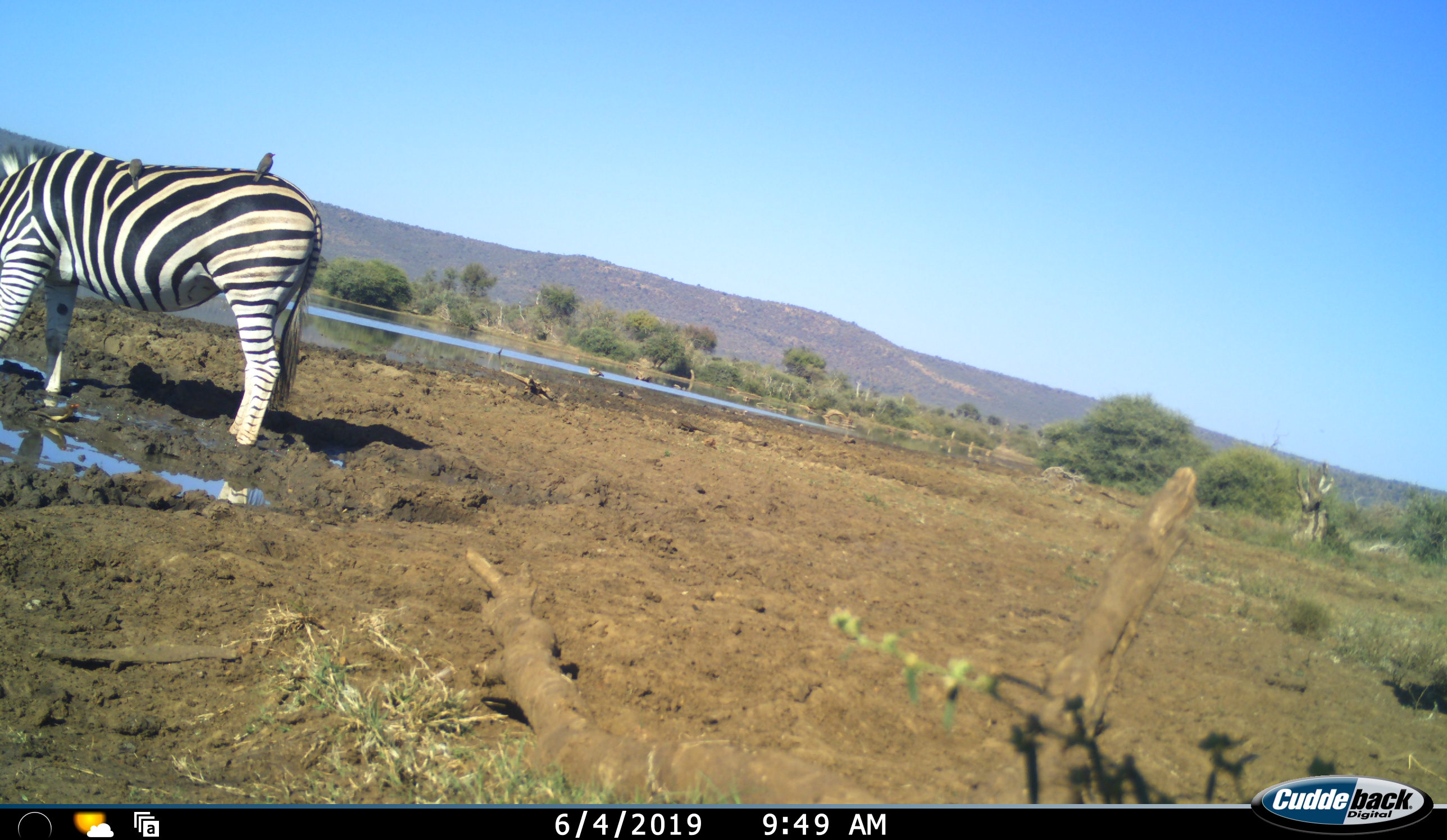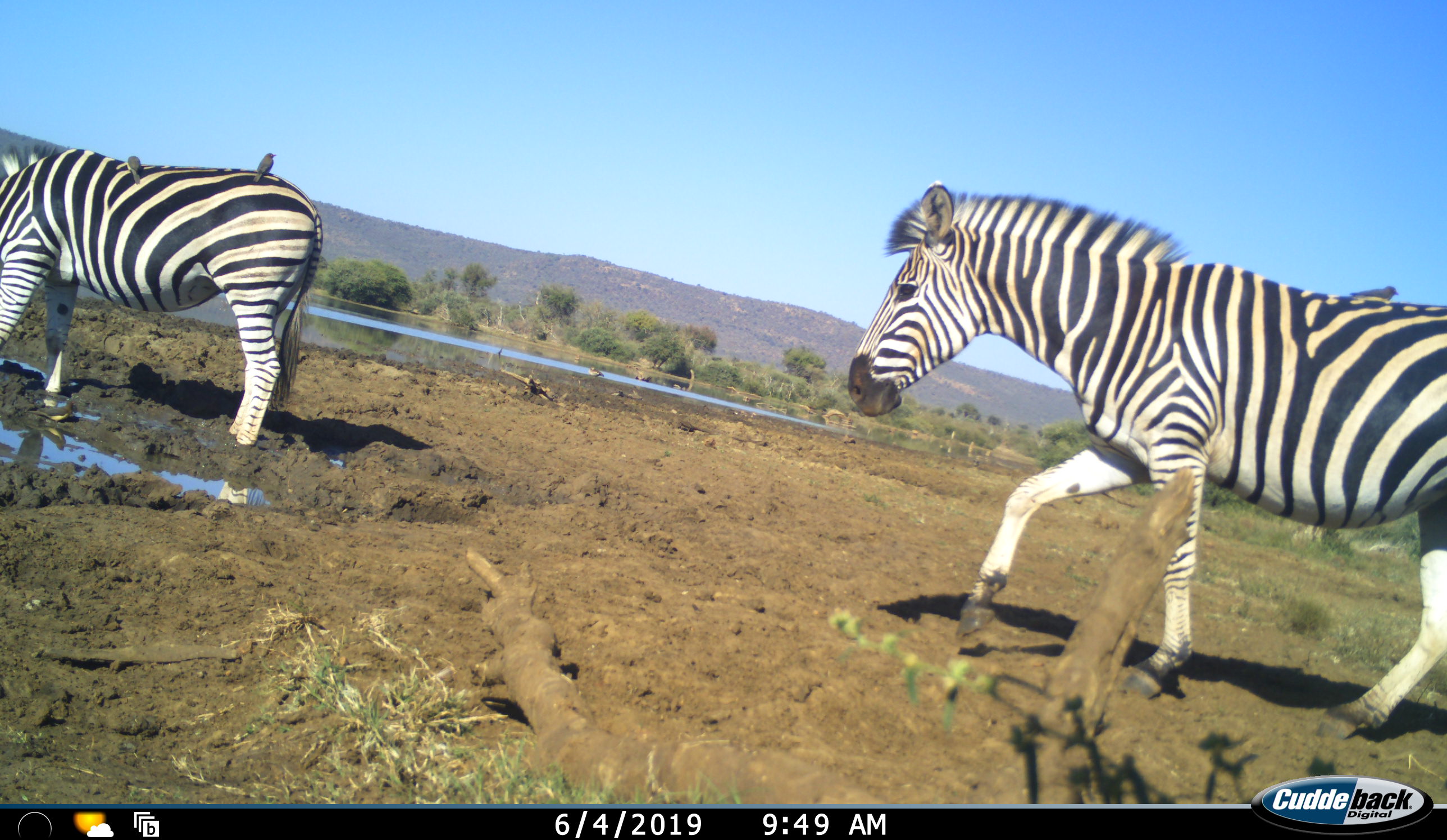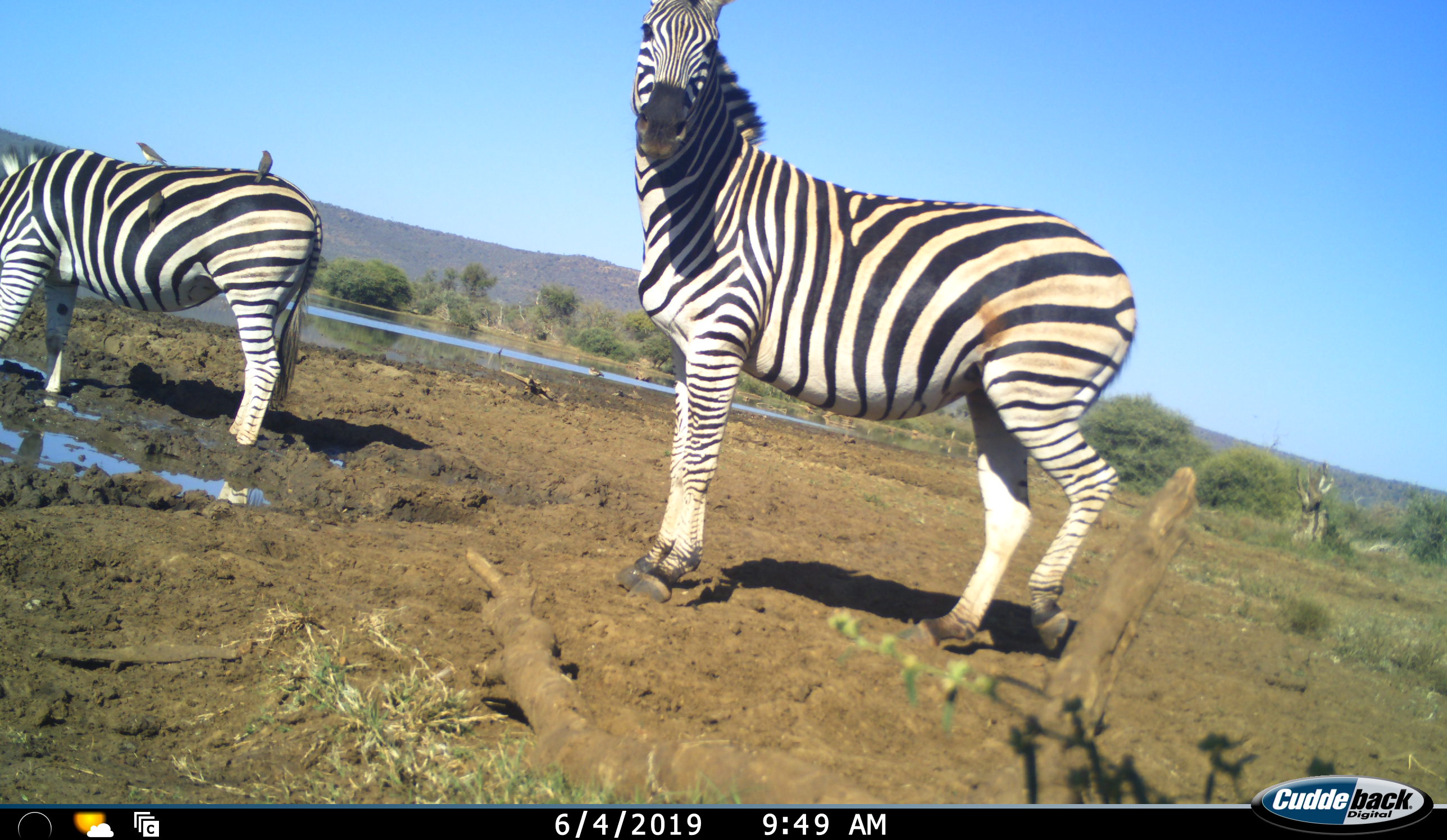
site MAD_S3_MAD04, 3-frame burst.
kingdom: Animalia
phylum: Chordata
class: Aves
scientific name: Aves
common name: bird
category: birdother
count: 3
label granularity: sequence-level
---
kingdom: Animalia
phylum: Chordata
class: Mammalia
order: Perissodactyla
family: Equidae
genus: Equus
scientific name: Equus quagga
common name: plains zebra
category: zebraplains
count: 2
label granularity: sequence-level